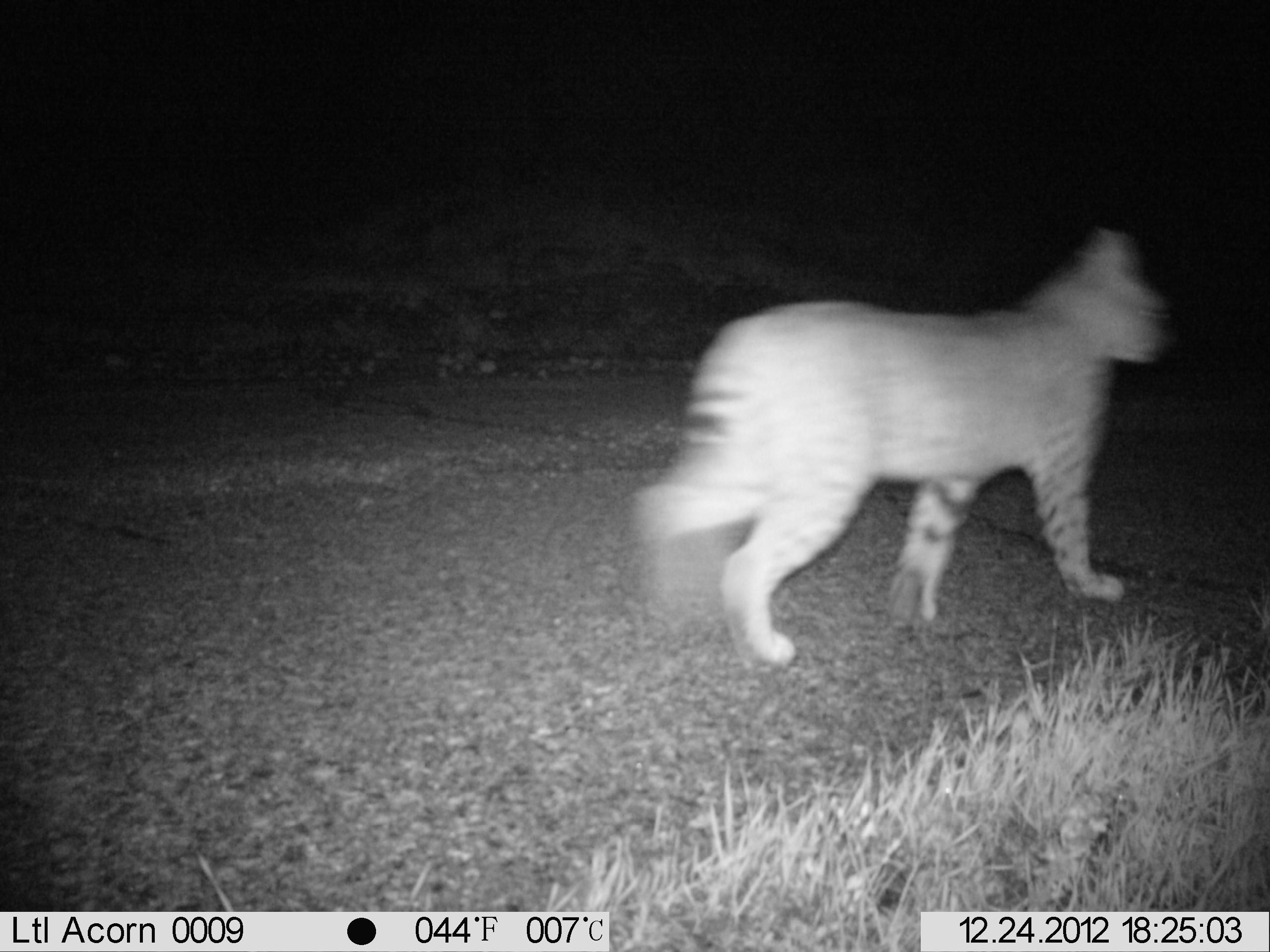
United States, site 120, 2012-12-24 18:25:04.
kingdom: Animalia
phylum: Chordata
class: Mammalia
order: Carnivora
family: Felidae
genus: Lynx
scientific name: Lynx rufus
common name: bobcat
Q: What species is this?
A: Bobcat (Lynx rufus).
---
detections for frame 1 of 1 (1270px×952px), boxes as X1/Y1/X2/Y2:
bobcat: 627/222/1180/668